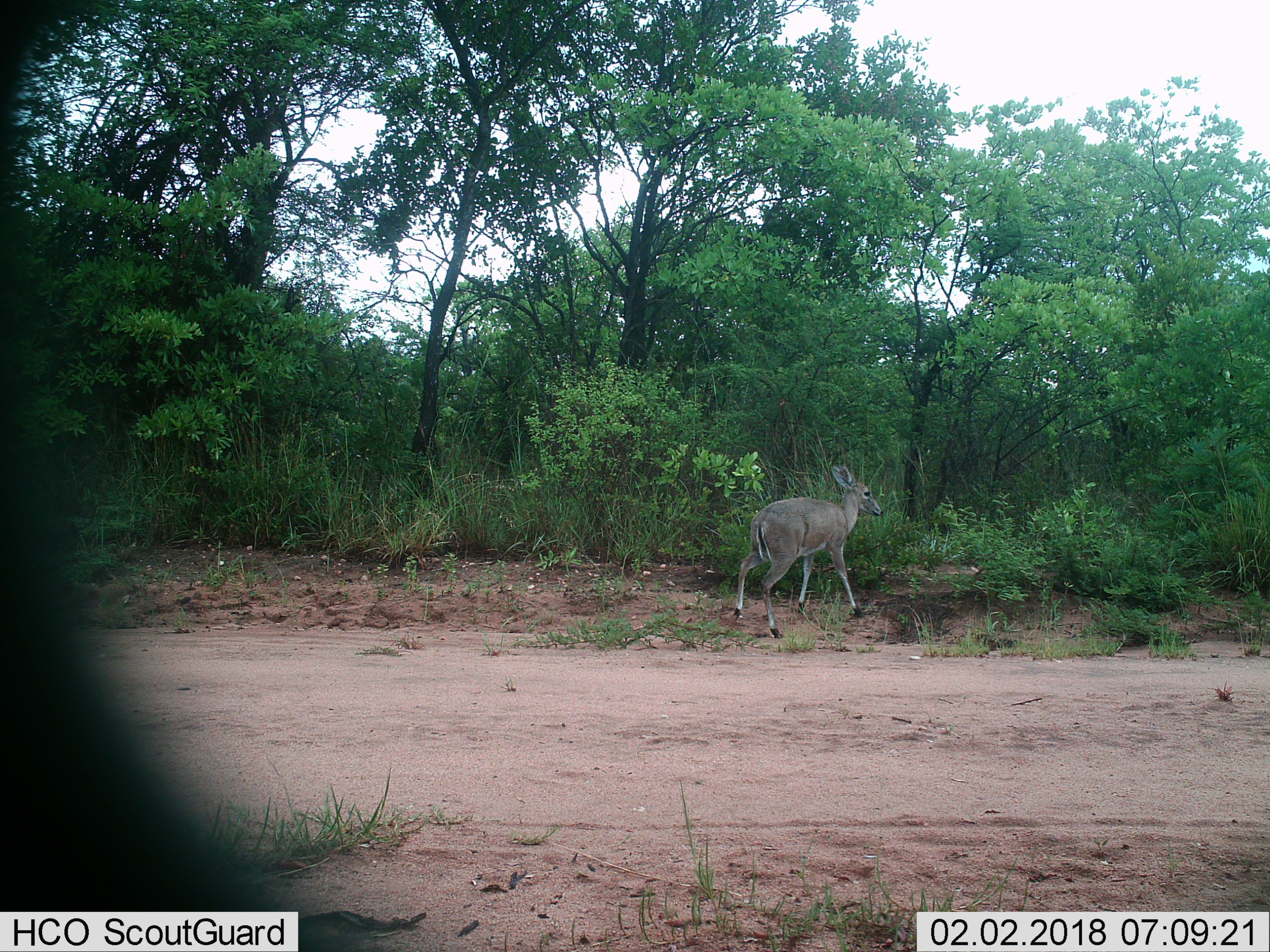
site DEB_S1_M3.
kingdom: Animalia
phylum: Chordata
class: Mammalia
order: Artiodactyla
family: Bovidae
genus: Sylvicapra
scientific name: Sylvicapra grimmia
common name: common duiker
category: duikercommongrey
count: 1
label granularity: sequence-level